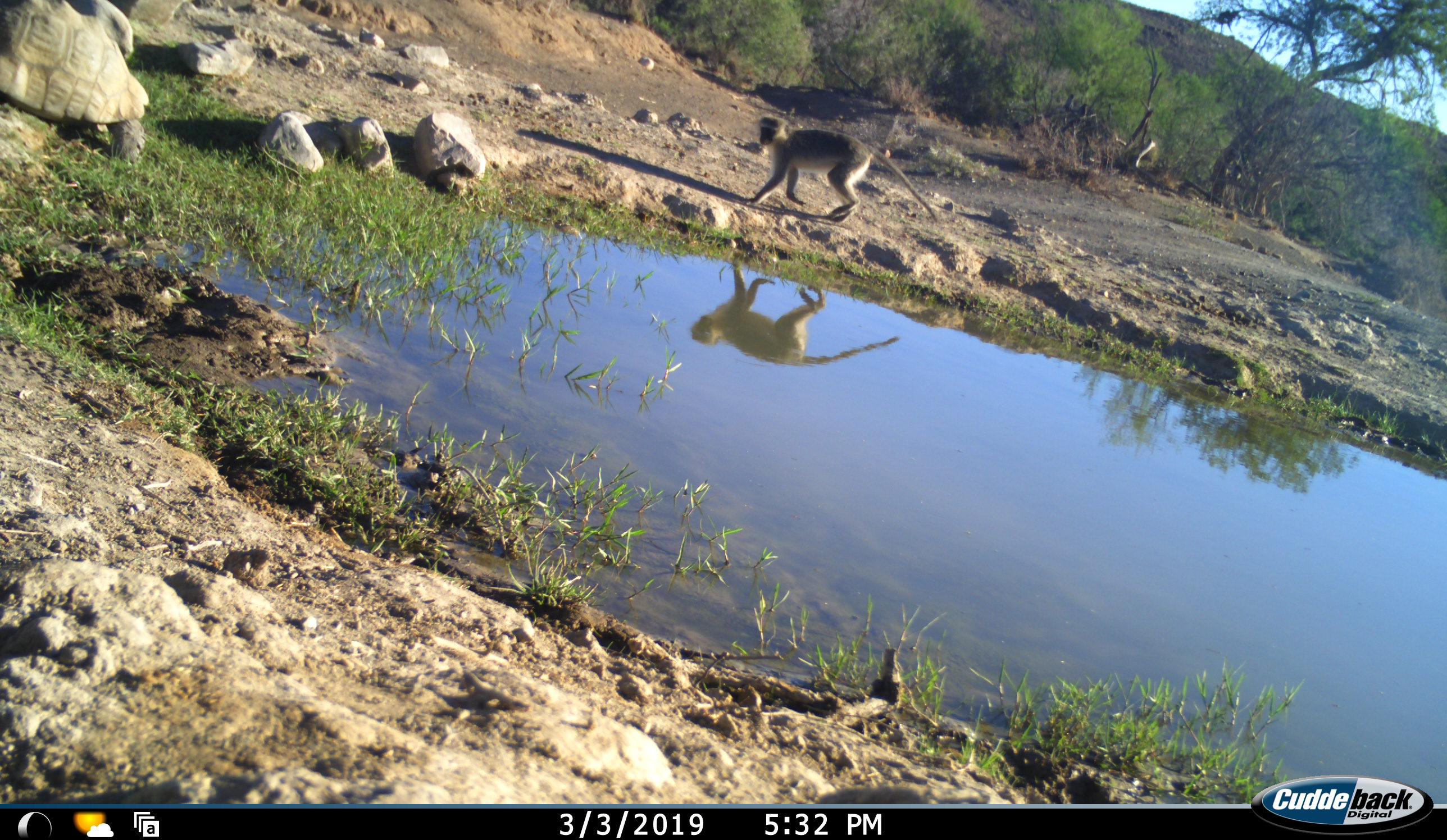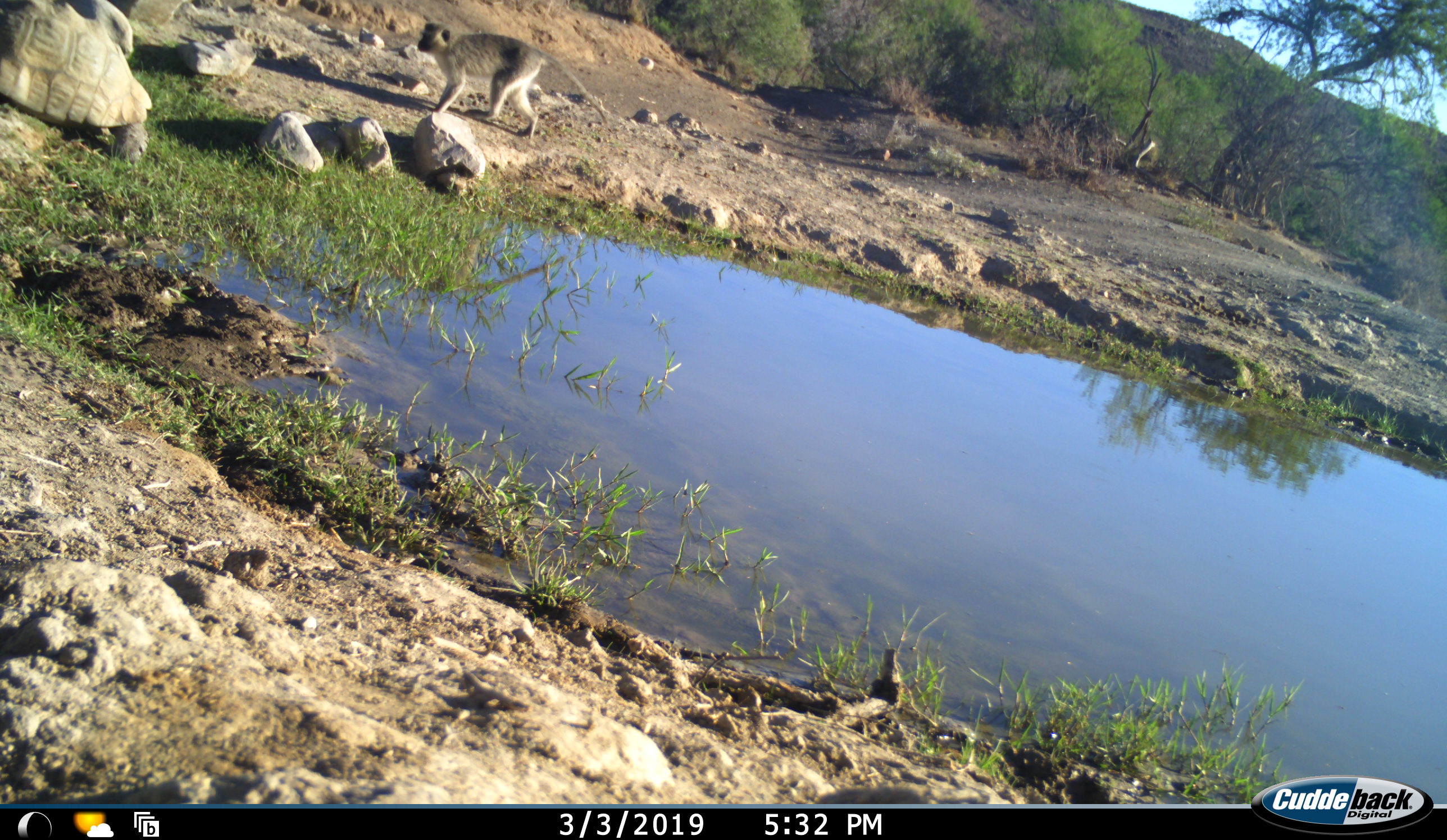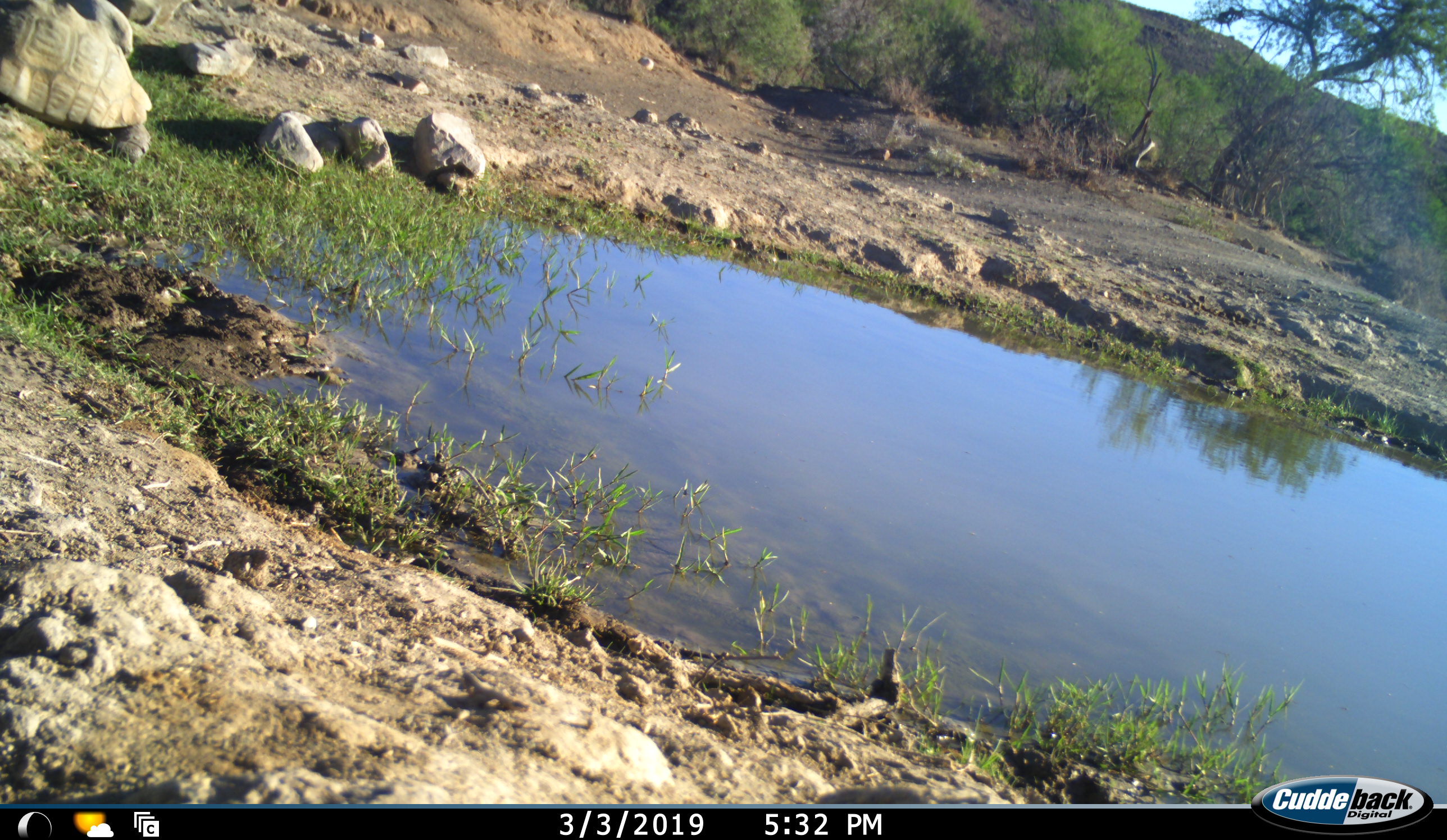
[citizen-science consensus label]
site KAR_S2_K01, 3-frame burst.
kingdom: Animalia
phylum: Chordata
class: Mammalia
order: Primates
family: Cercopithecidae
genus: Chlorocebus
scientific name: Chlorocebus pygerythrus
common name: vervet monkey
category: monkeyvervet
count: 1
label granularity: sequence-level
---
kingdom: Animalia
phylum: Chordata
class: Reptilia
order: Testudines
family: Testudinidae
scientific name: Testudinidae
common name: tortoise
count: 1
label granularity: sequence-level